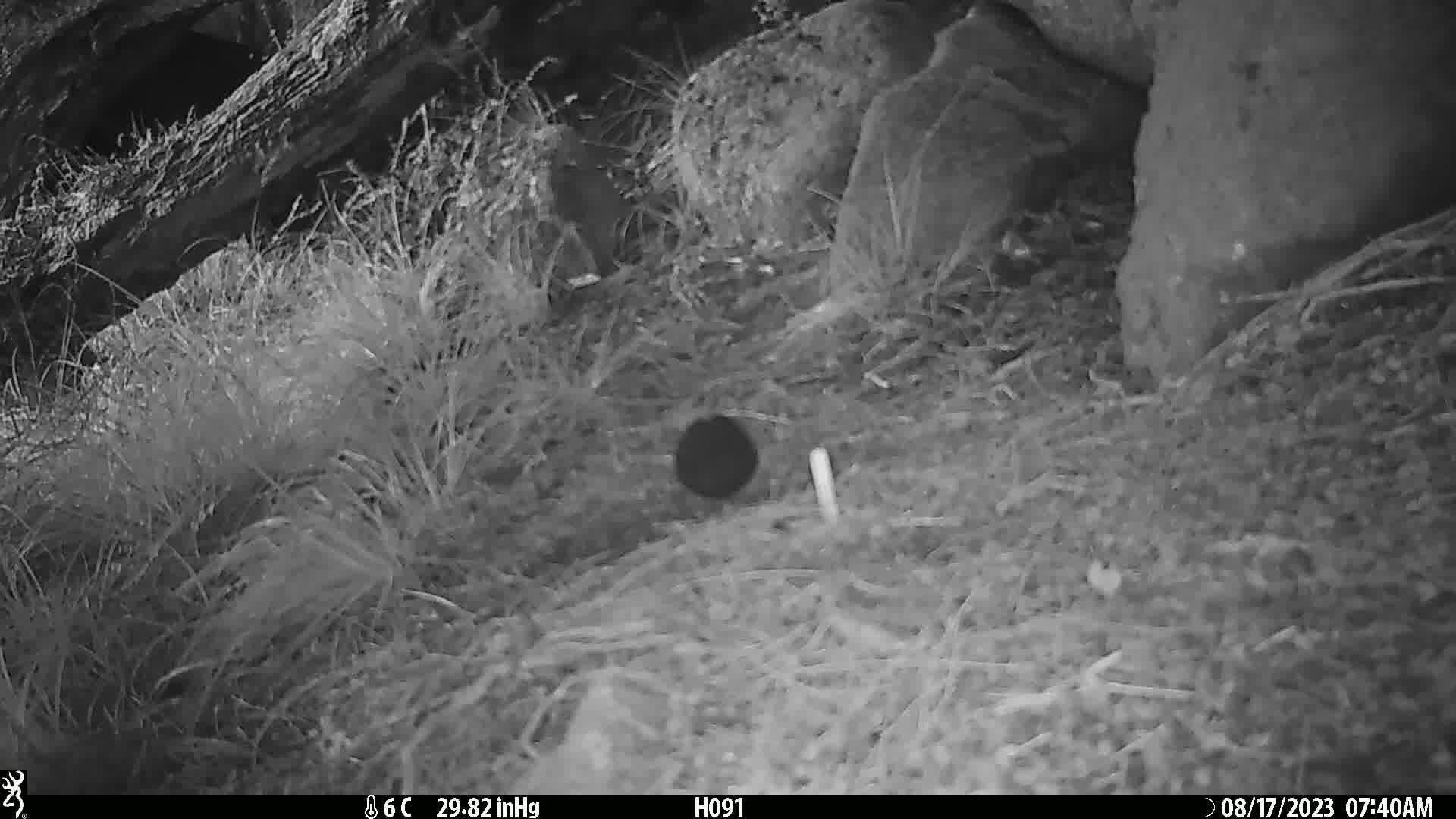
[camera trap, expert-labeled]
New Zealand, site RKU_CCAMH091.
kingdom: Animalia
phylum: Chordata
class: Aves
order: Passeriformes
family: Turdidae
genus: Turdus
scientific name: Turdus merula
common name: eurasian blackbird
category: blackbird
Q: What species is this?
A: Blackbird (eurasian blackbird) (Turdus merula).